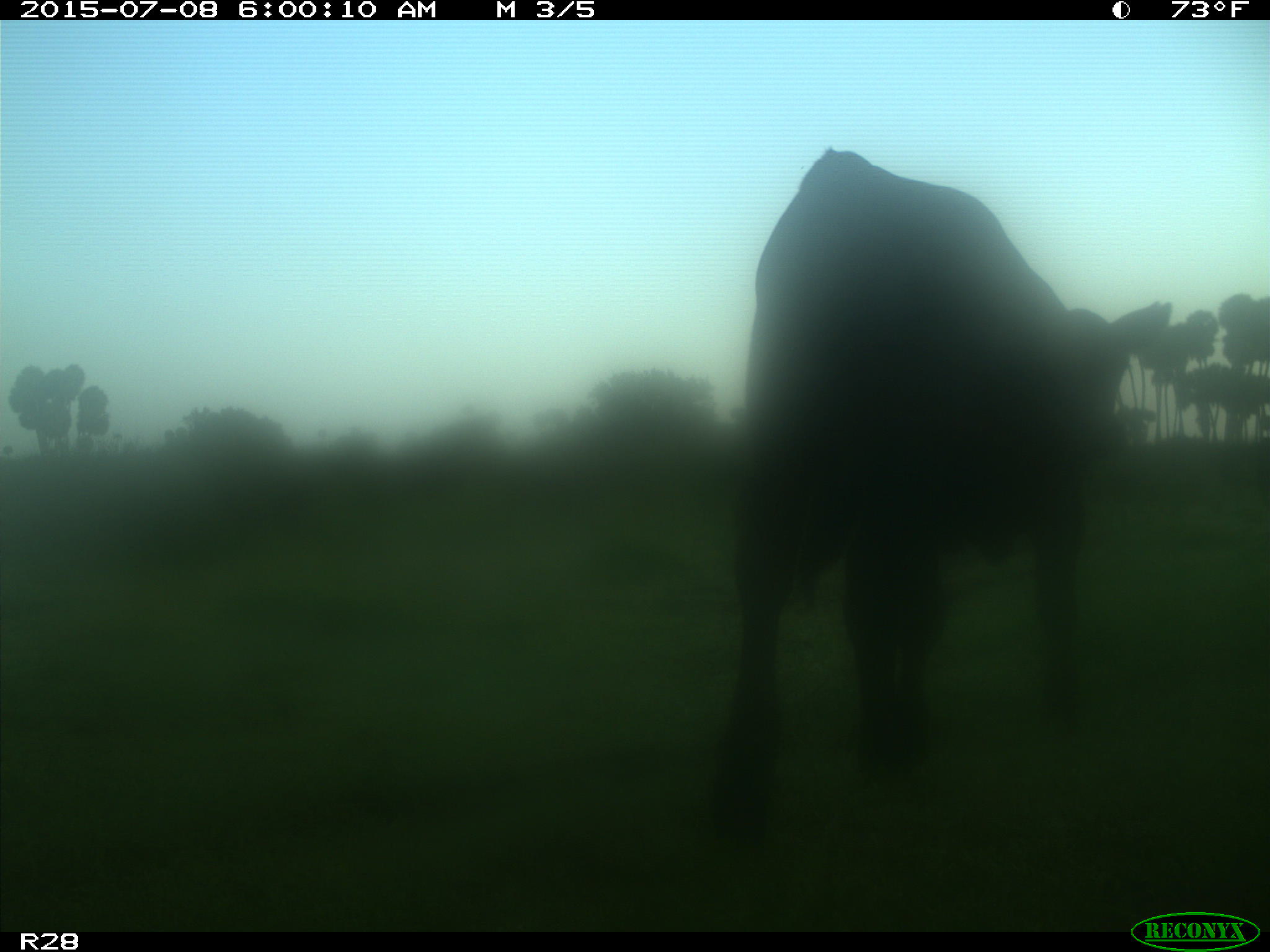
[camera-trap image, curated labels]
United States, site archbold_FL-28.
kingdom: Animalia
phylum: Chordata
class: Mammalia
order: Artiodactyla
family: Bovidae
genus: Bos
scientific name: Bos taurus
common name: domestic cow